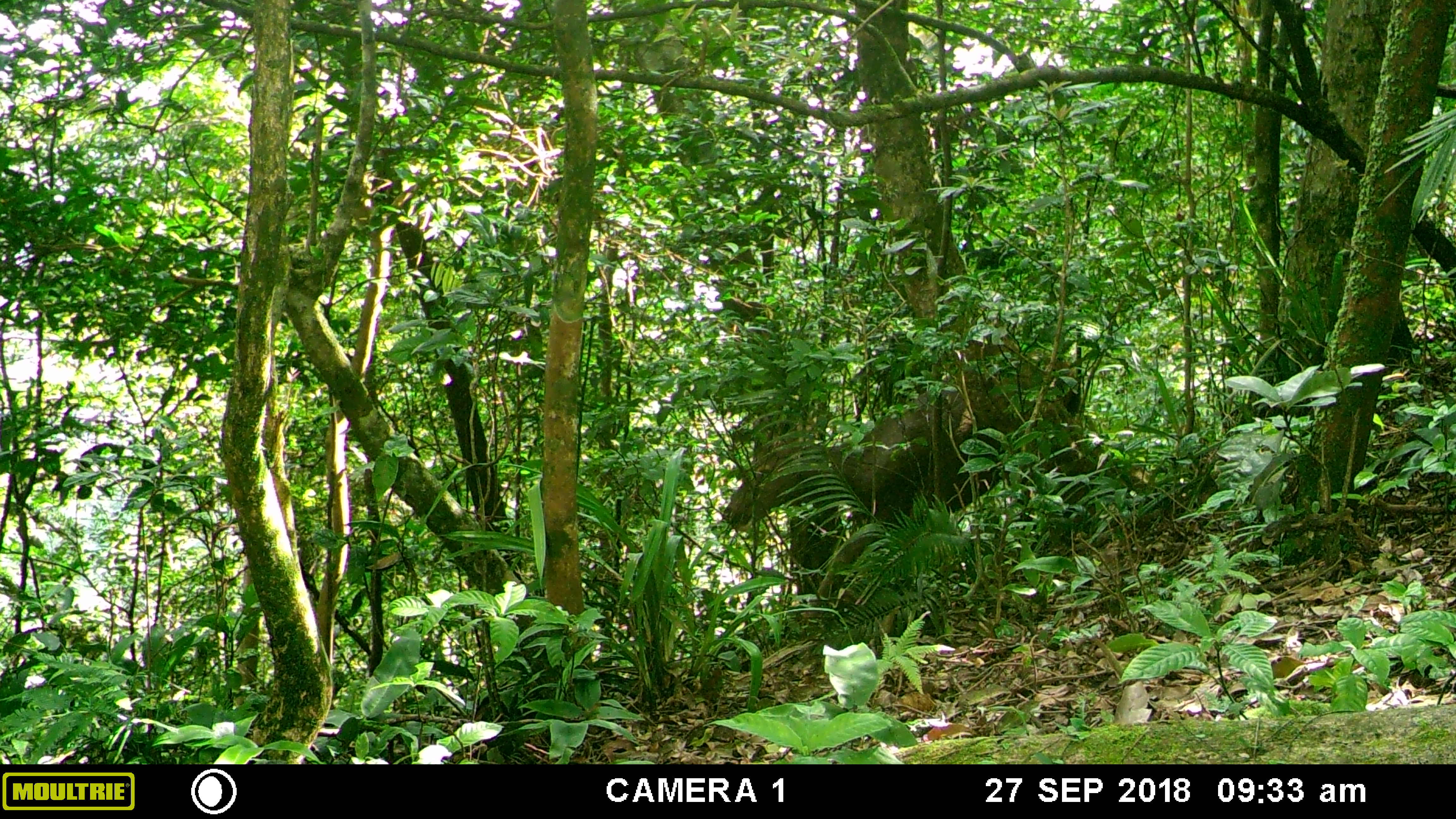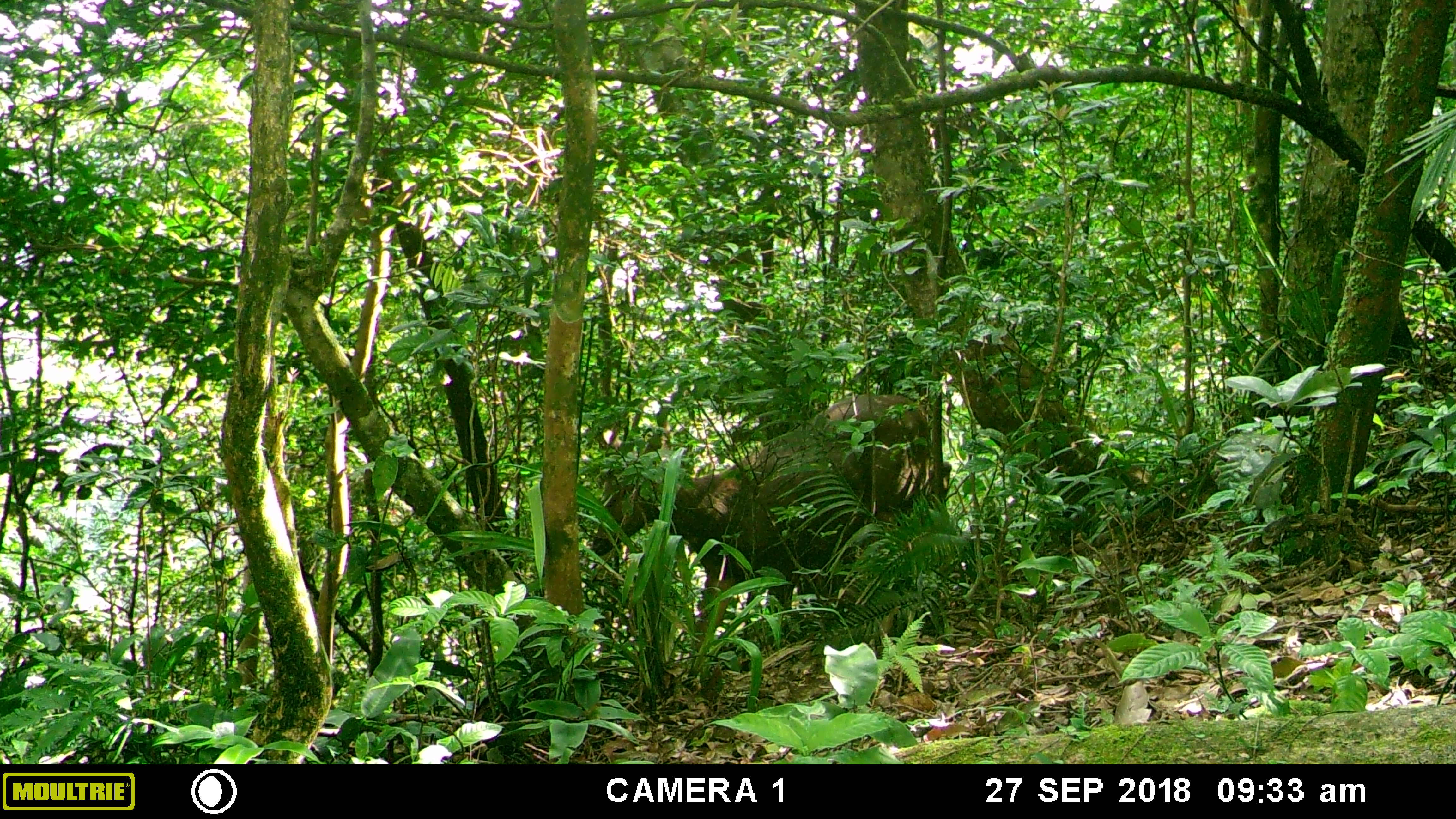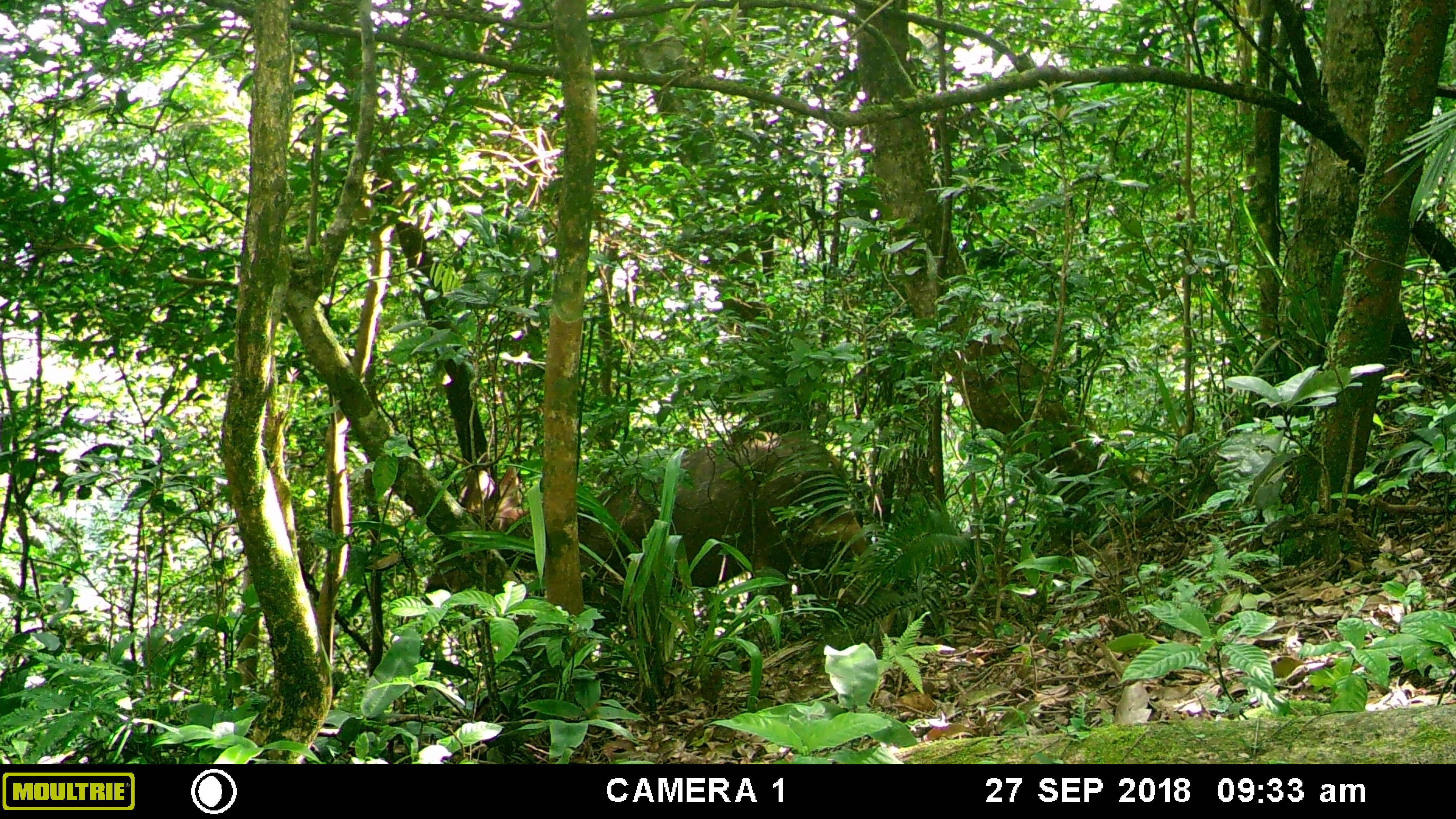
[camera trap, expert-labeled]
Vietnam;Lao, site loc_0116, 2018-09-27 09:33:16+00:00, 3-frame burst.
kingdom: Animalia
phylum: Chordata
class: Mammalia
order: Artiodactyla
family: Cervidae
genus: Rusa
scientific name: Rusa unicolor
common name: sambar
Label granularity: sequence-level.